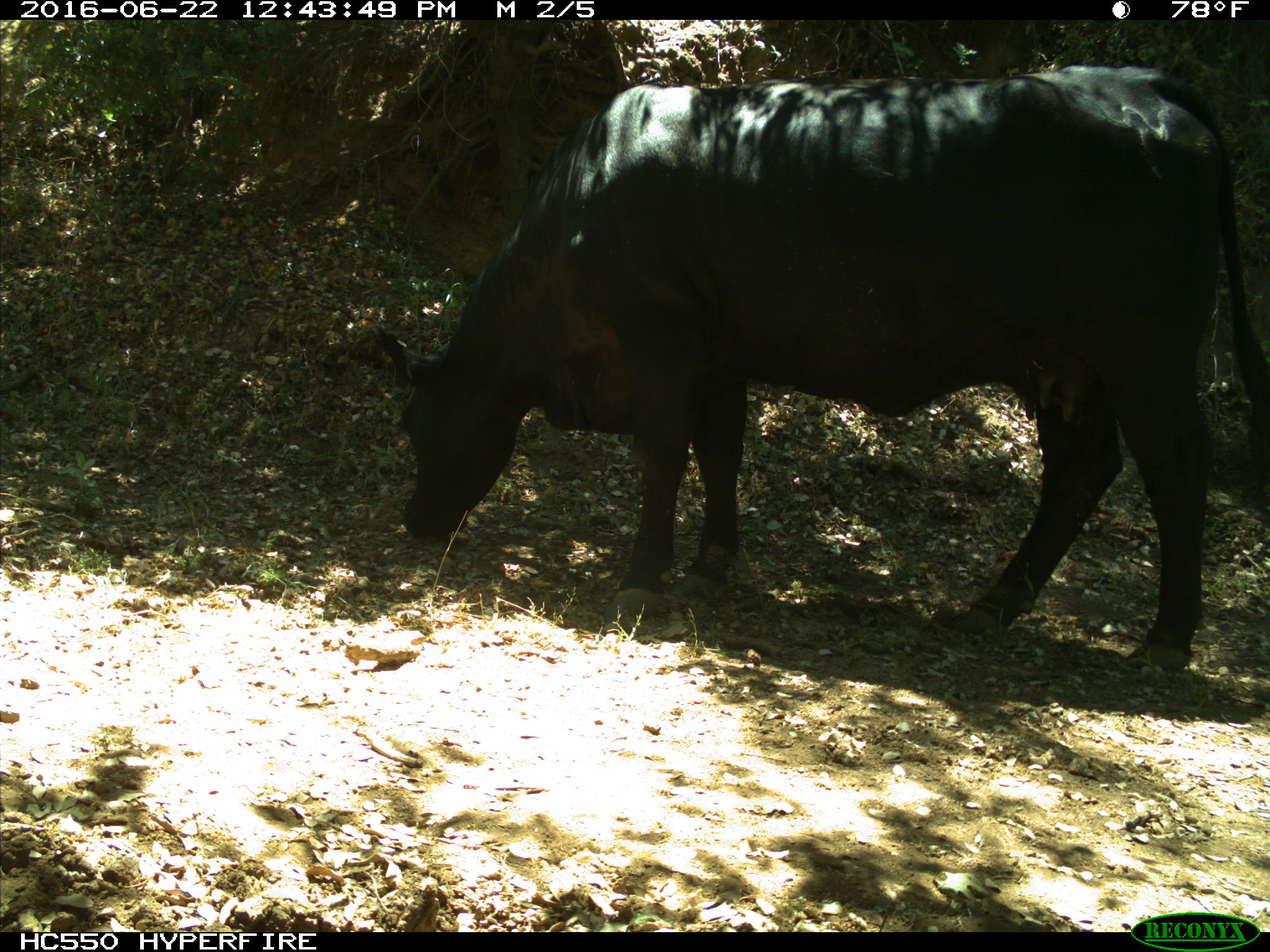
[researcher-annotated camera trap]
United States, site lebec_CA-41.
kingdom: Animalia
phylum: Chordata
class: Mammalia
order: Artiodactyla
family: Bovidae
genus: Bos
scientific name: Bos taurus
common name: domestic cow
Bos taurus (domestic cow).